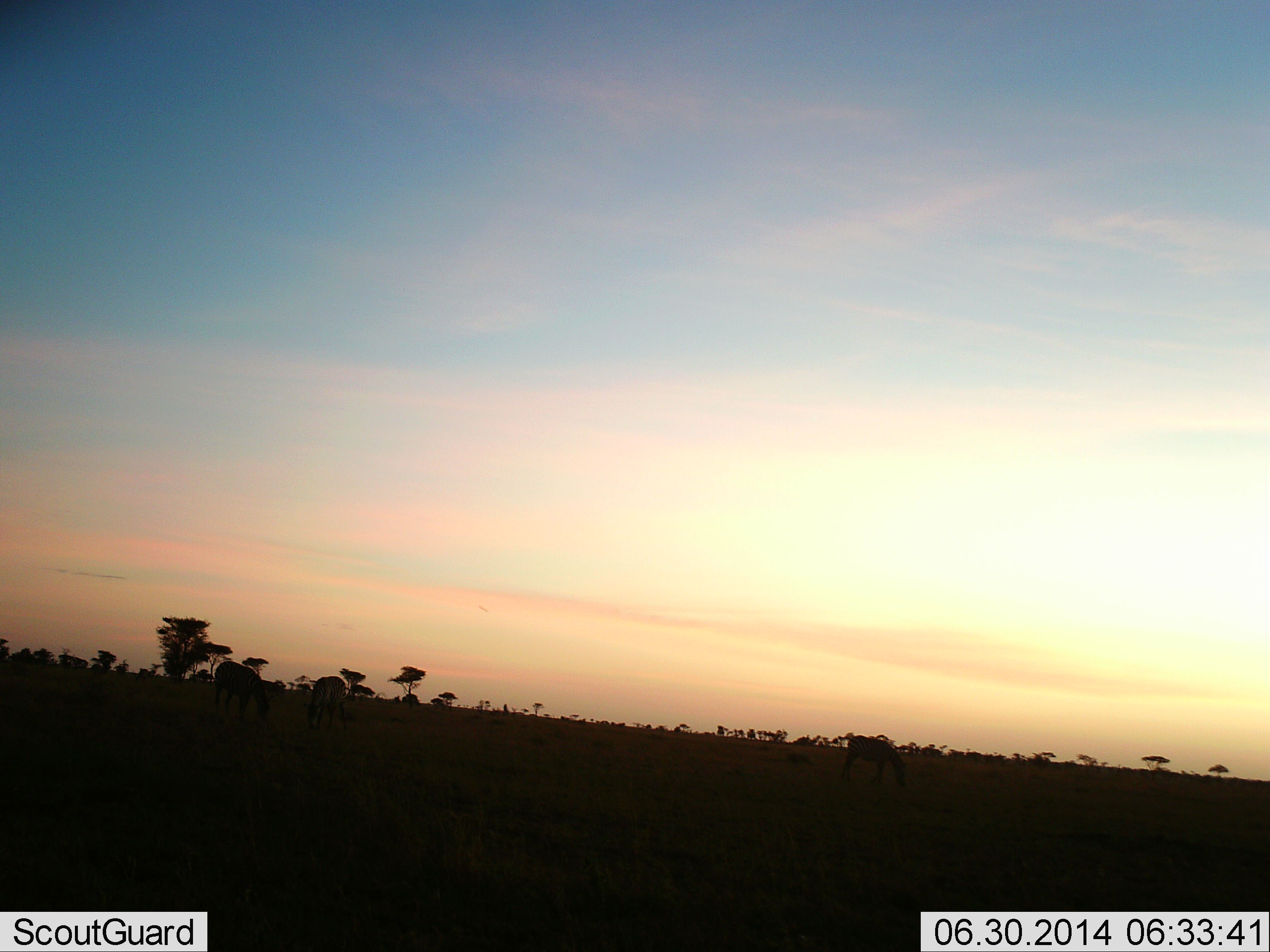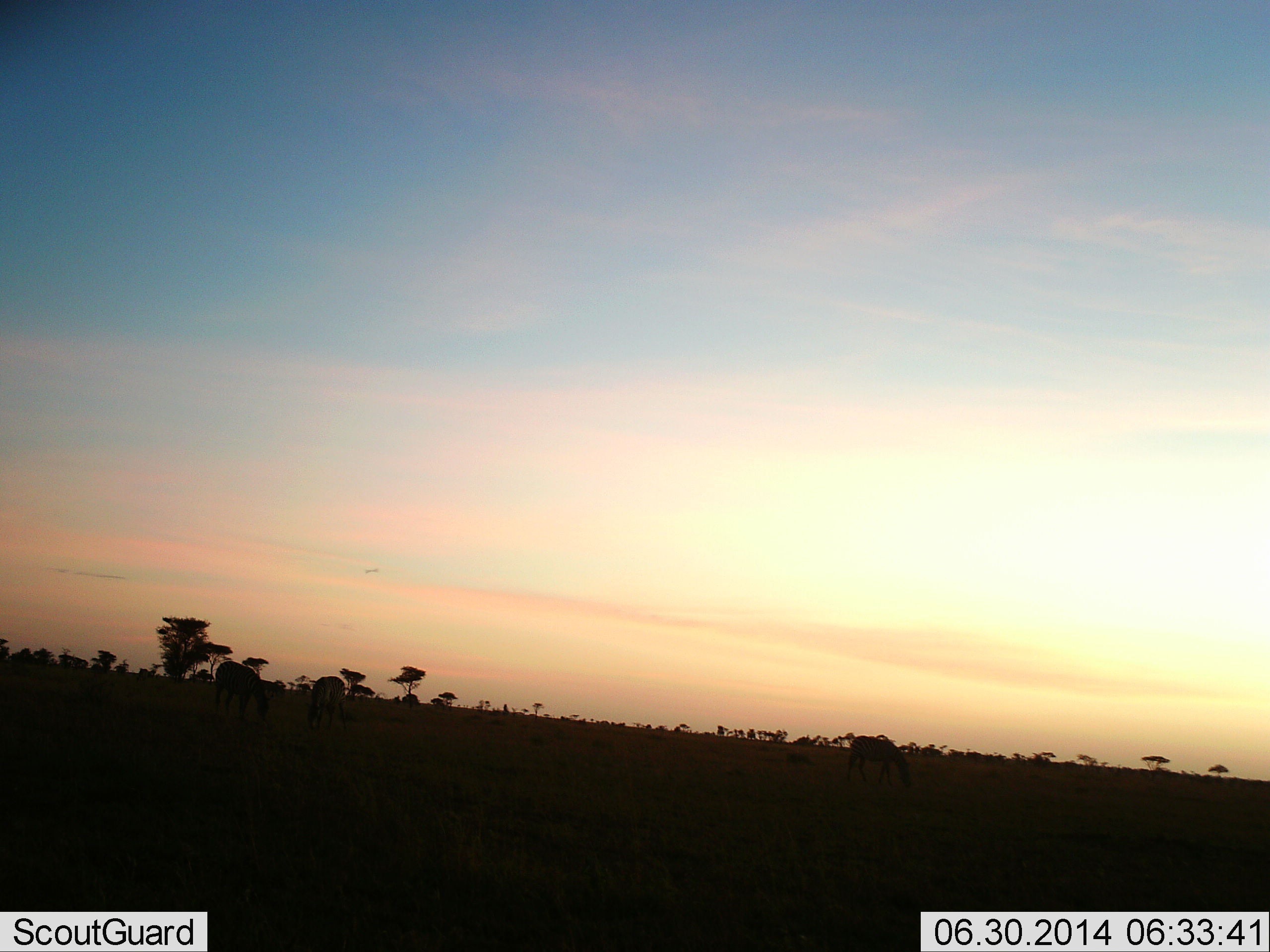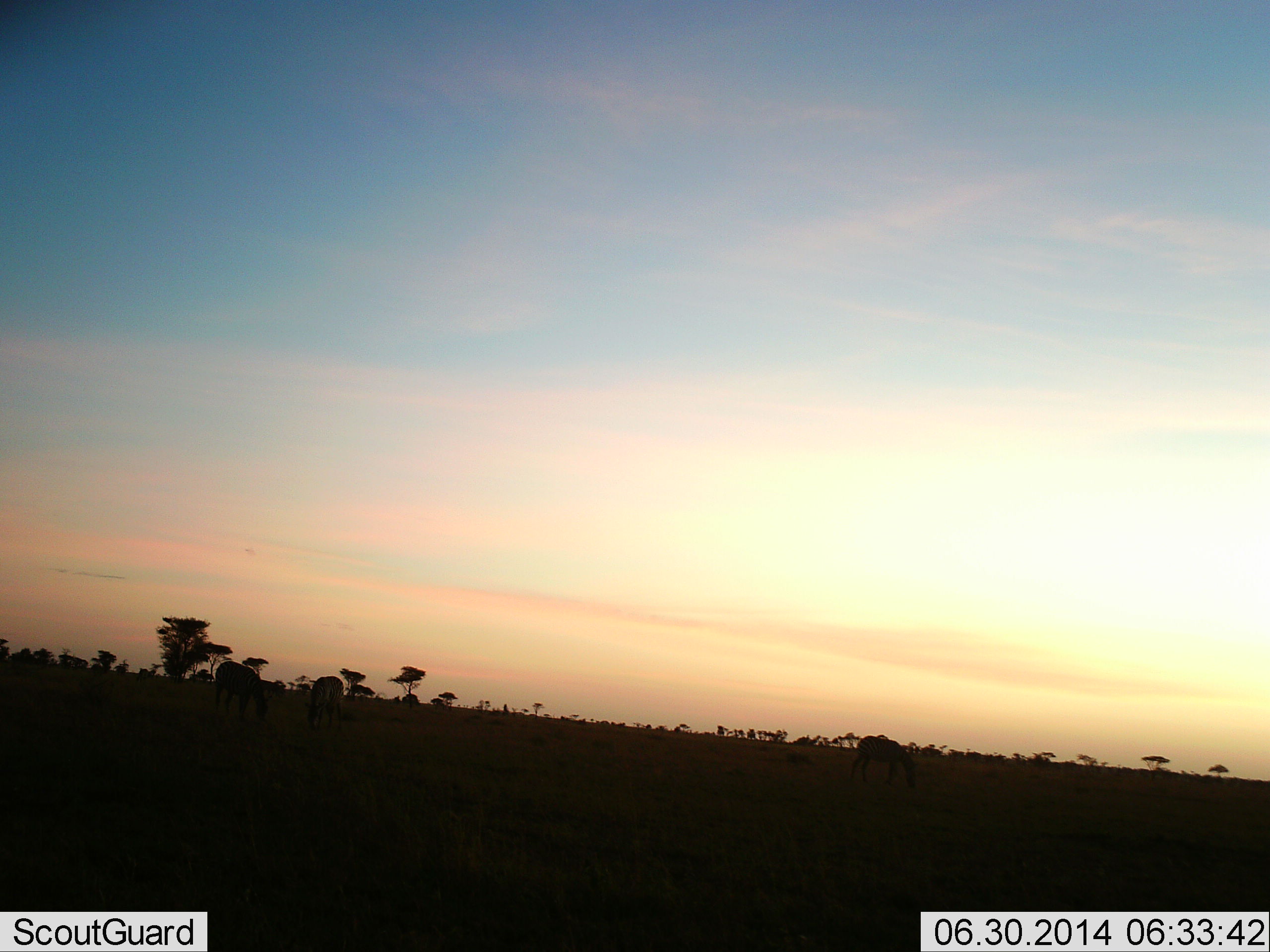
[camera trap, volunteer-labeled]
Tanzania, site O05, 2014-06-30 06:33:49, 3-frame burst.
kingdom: Animalia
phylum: Chordata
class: Mammalia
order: Perissodactyla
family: Equidae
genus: Equus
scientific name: Equus quagga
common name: plains zebra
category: zebra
Zebra (plains zebra) (Equus quagga), count 3. Behavior (volunteer vote fractions): standing 21%, resting 0%, moving 14%, interacting 0%. Young present (vote fraction): 0%. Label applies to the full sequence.